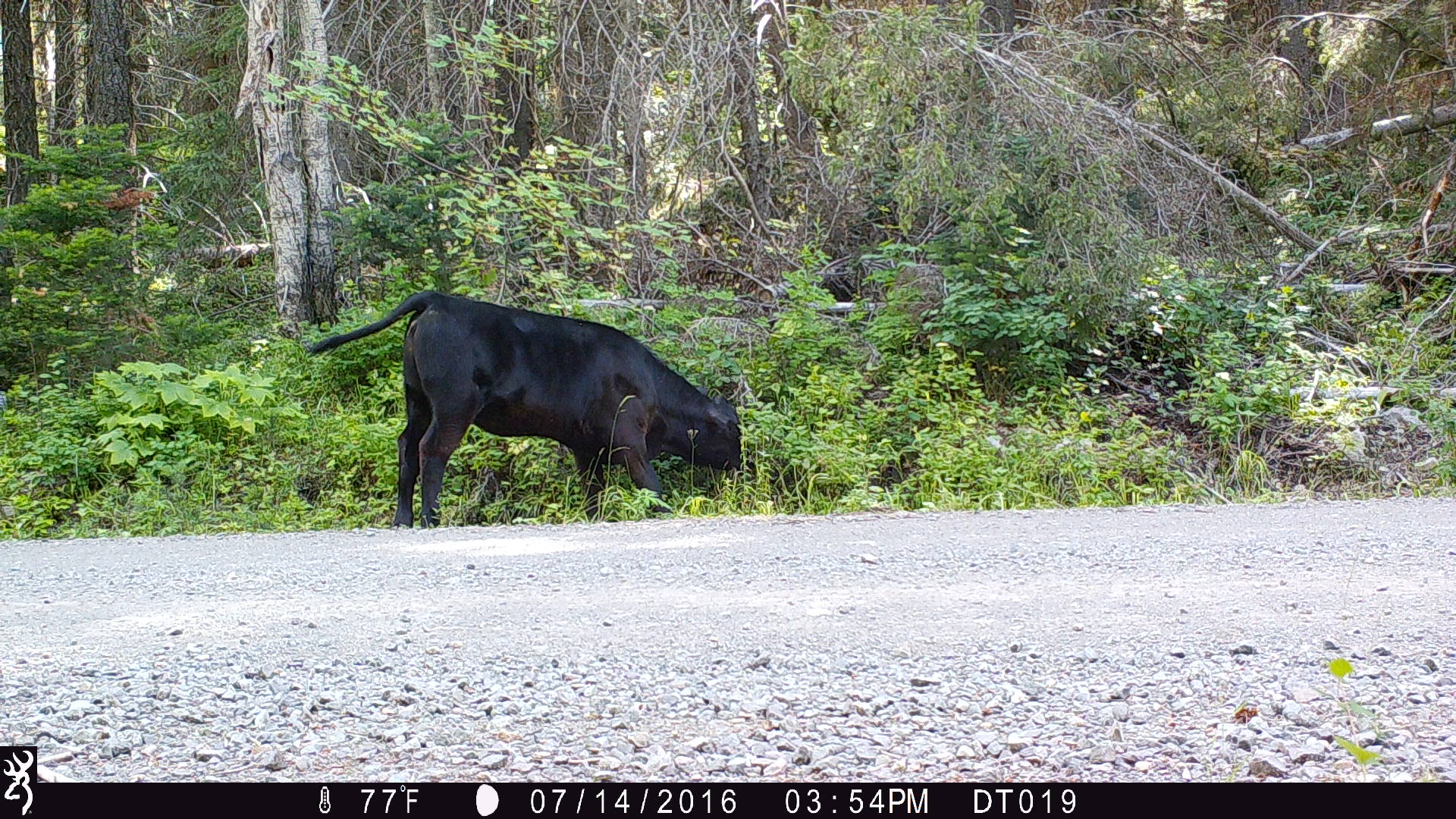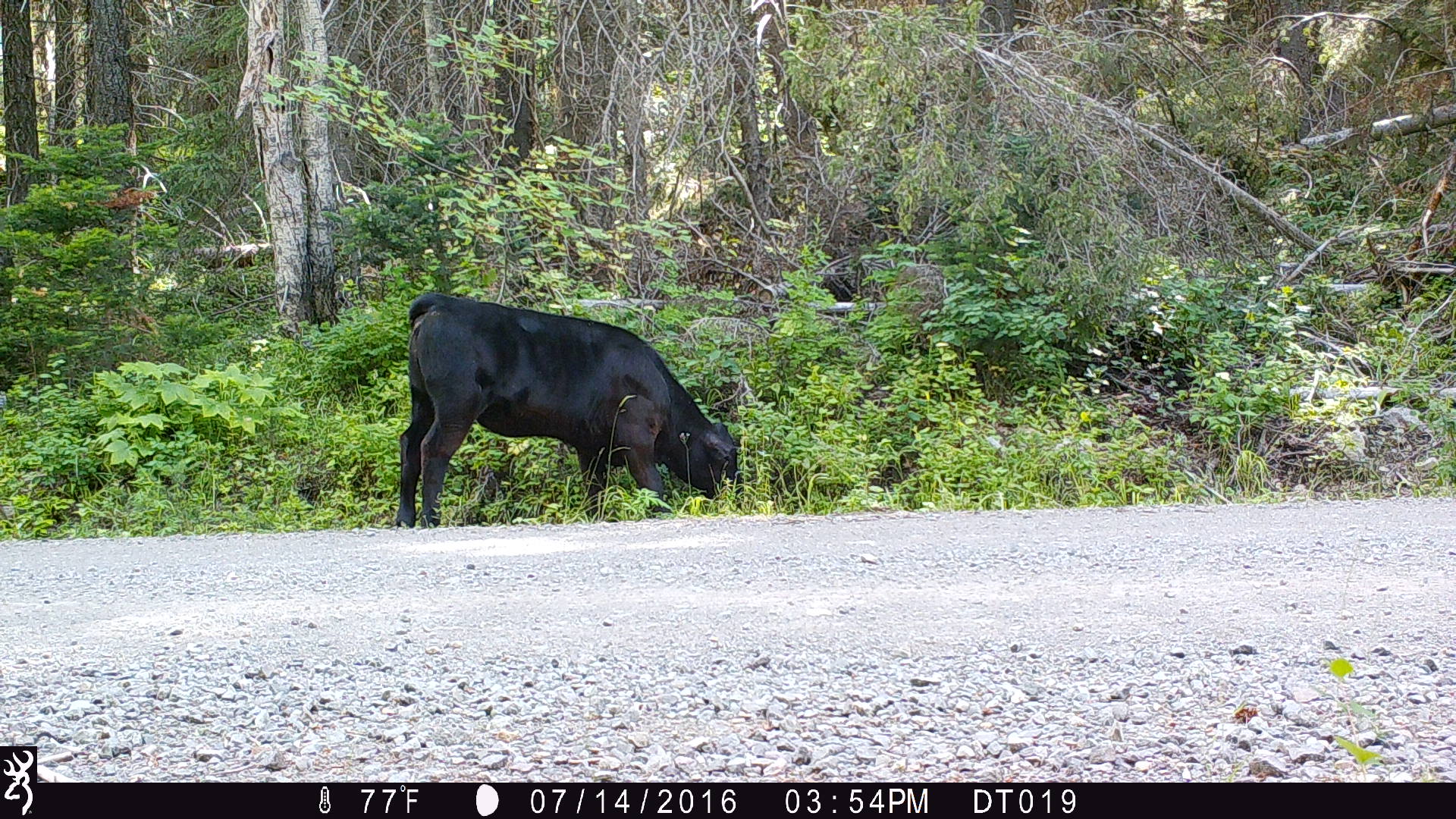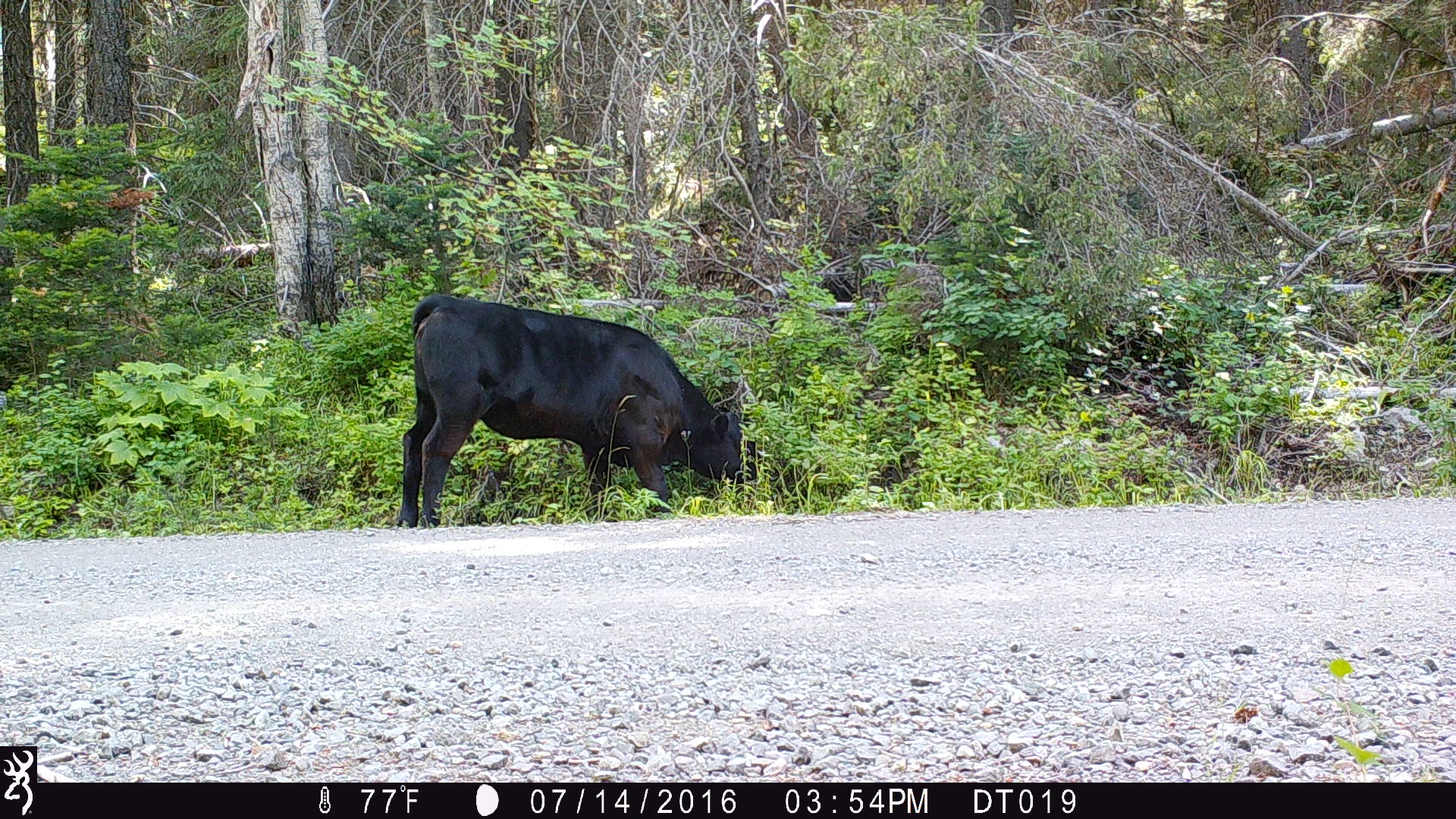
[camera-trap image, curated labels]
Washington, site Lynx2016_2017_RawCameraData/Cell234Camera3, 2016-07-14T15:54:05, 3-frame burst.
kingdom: Animalia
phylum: Chordata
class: Mammalia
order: Artiodactyla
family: Bovidae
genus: Bos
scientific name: Bos taurus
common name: domestic cattle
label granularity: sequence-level